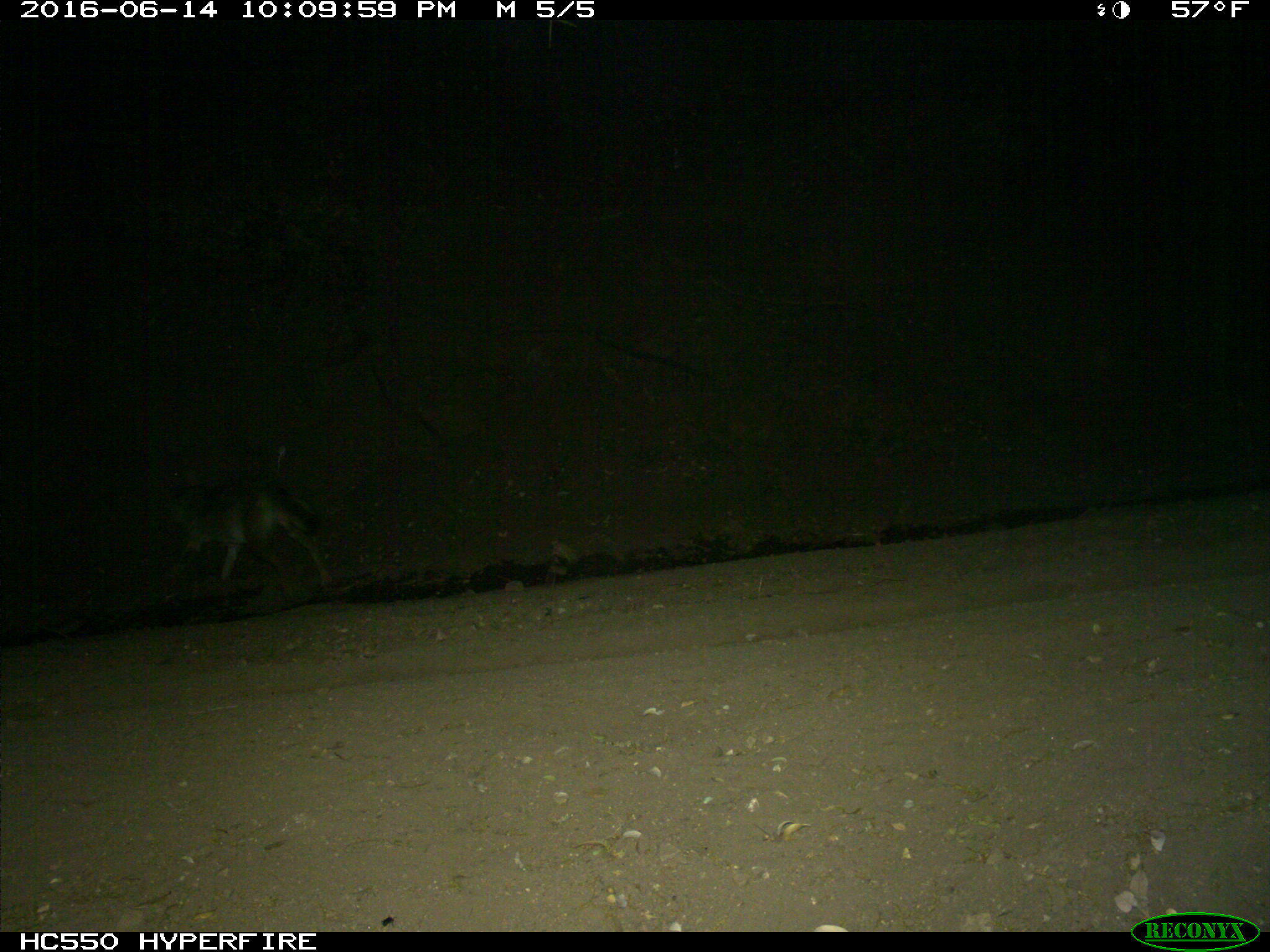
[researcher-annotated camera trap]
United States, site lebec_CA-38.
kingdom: Animalia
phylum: Chordata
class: Mammalia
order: Carnivora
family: Canidae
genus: Canis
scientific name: Canis latrans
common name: coyote